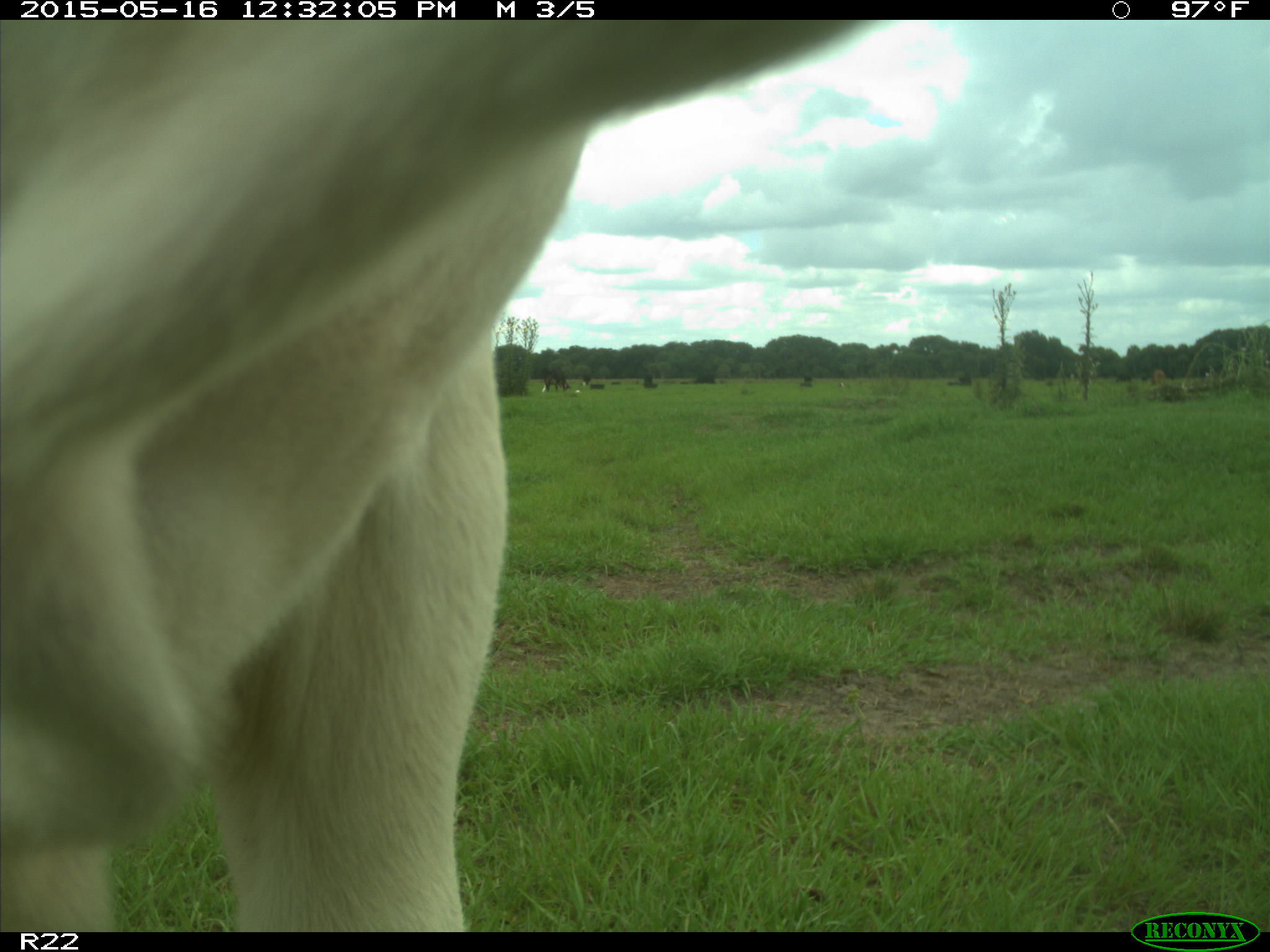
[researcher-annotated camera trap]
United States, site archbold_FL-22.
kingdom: Animalia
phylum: Chordata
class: Mammalia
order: Artiodactyla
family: Bovidae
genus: Bos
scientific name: Bos taurus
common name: domestic cow